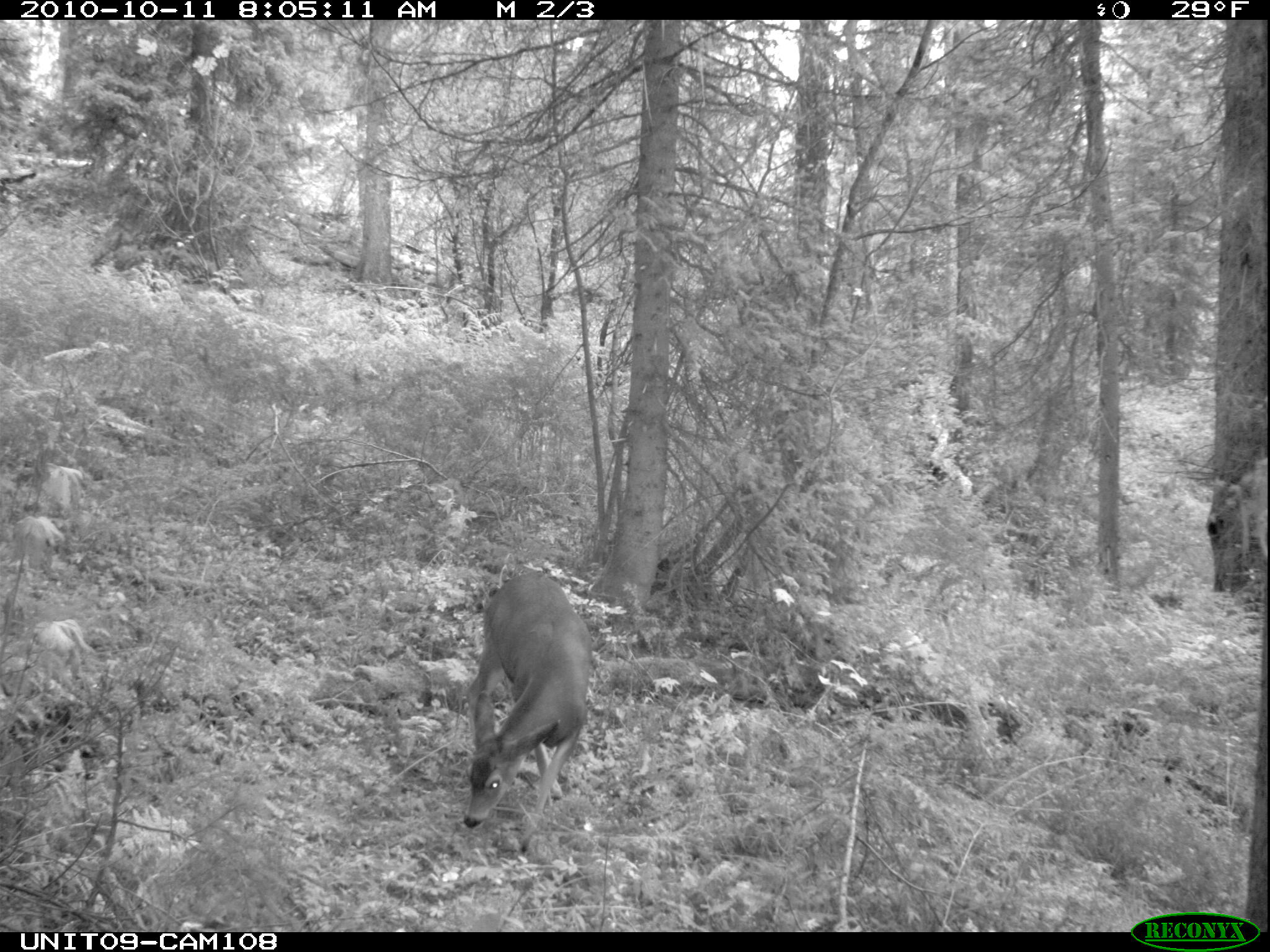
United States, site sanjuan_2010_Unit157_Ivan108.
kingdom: Animalia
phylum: Chordata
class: Mammalia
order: Artiodactyla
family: Cervidae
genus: Odocoileus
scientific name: Odocoileus hemionus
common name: mule deer